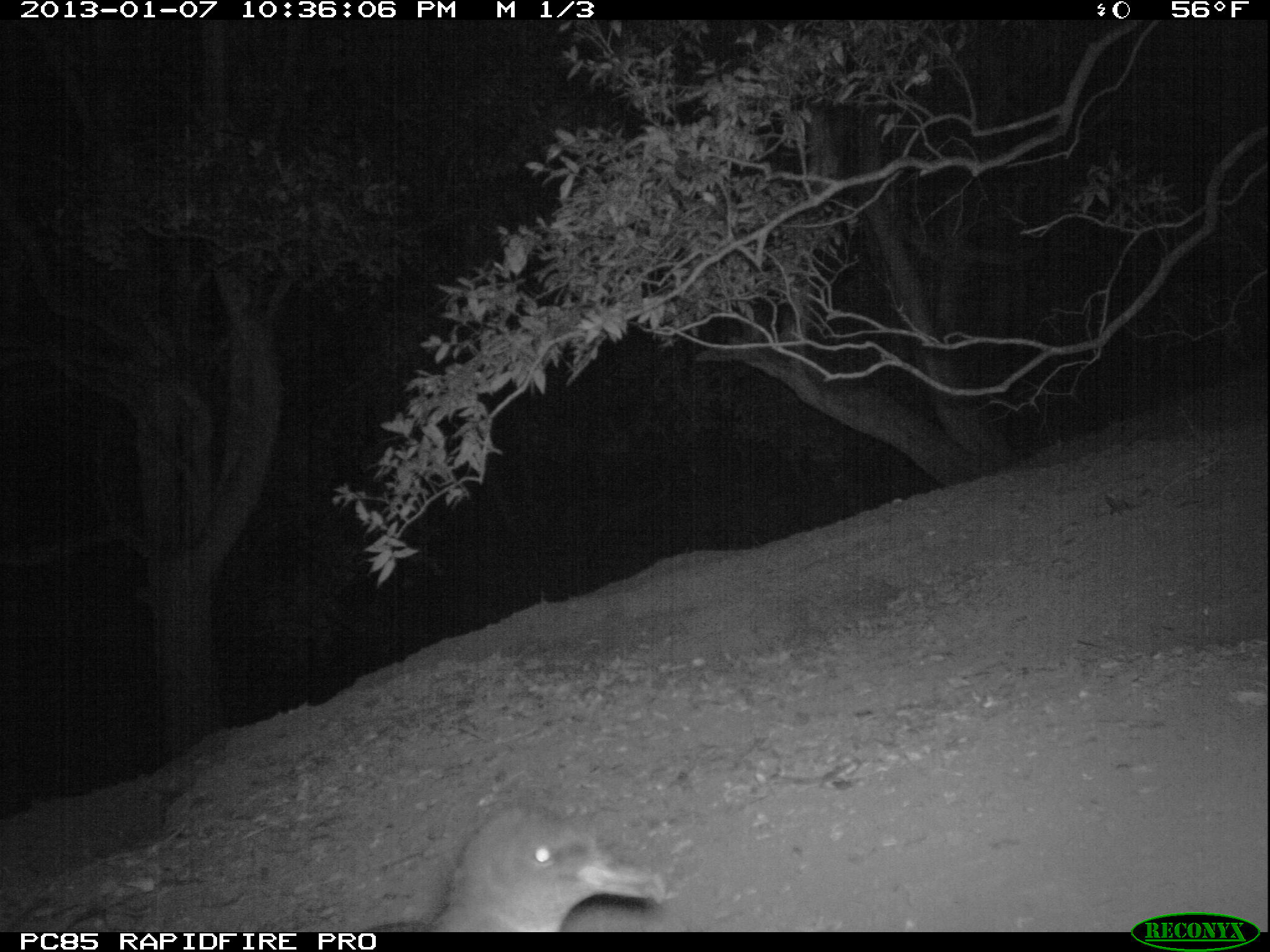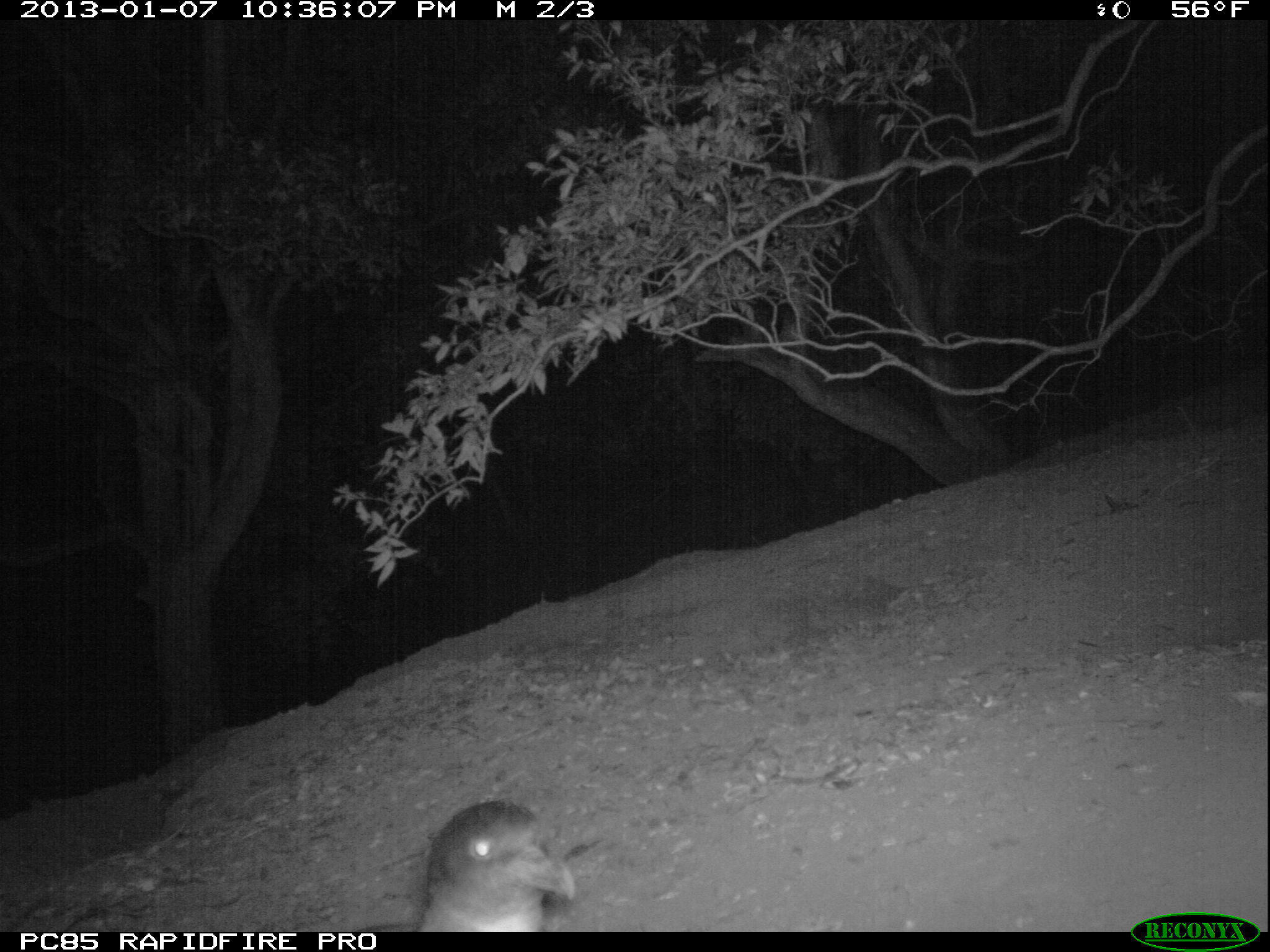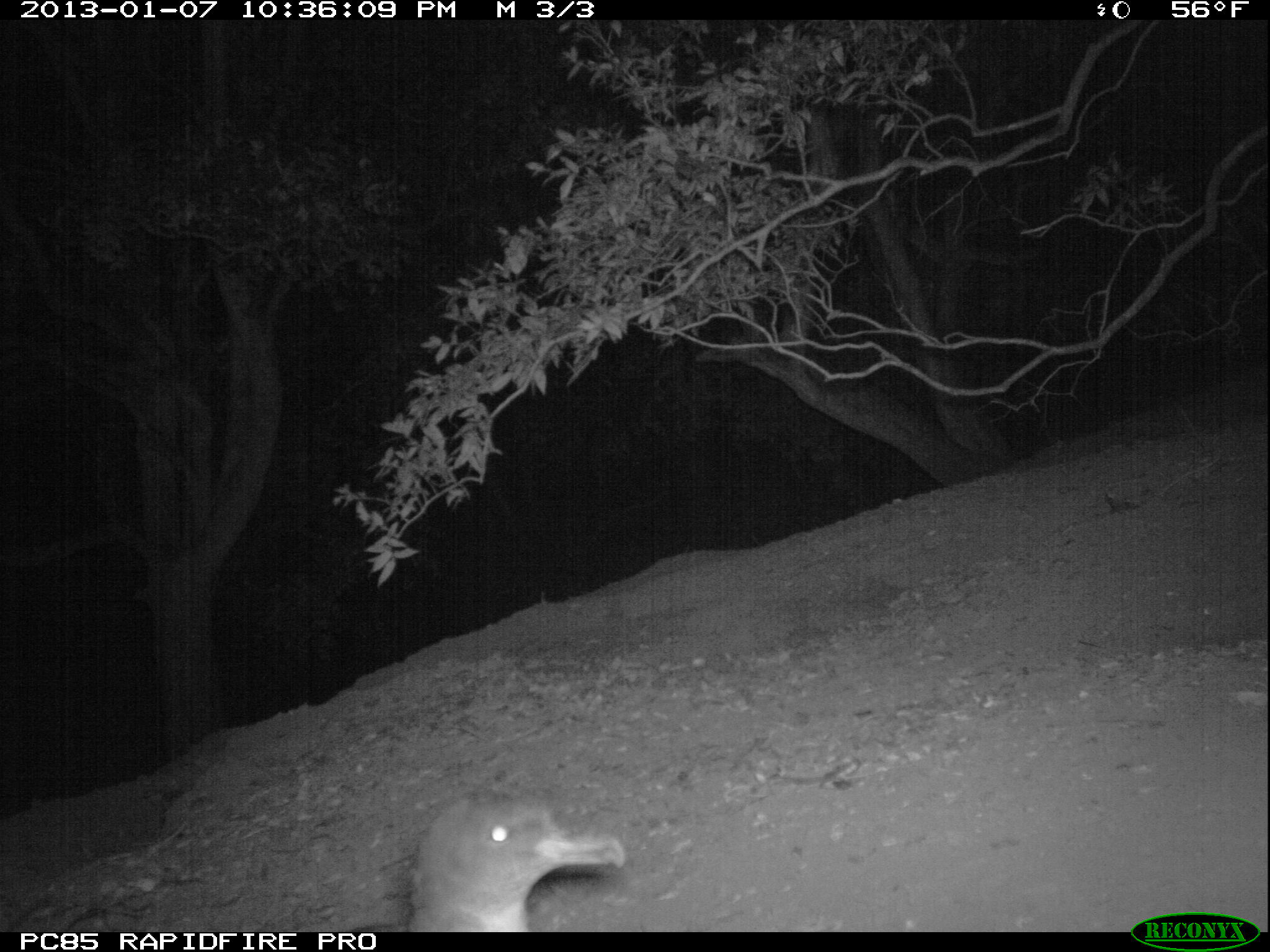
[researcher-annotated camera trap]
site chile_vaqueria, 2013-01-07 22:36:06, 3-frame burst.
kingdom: Animalia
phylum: Chordata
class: Aves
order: Procellariiformes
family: Procellariidae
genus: Calonectris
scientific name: Calonectris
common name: shearwater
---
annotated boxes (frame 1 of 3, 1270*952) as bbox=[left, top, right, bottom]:
shearwater: bbox=[429, 803, 670, 935]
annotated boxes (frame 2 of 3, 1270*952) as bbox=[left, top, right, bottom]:
shearwater: bbox=[408, 798, 580, 935]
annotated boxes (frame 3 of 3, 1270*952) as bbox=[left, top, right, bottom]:
shearwater: bbox=[402, 792, 627, 933]